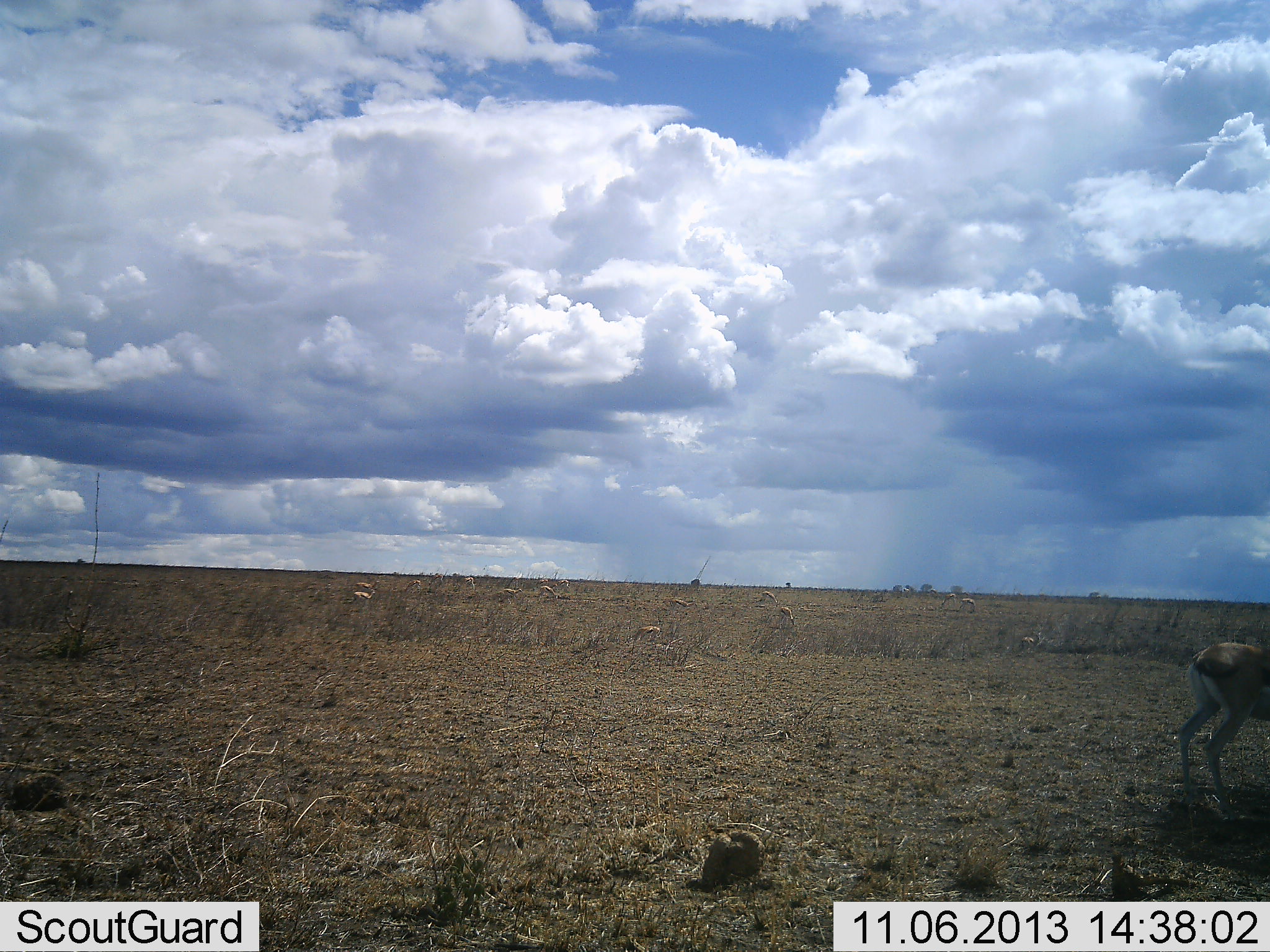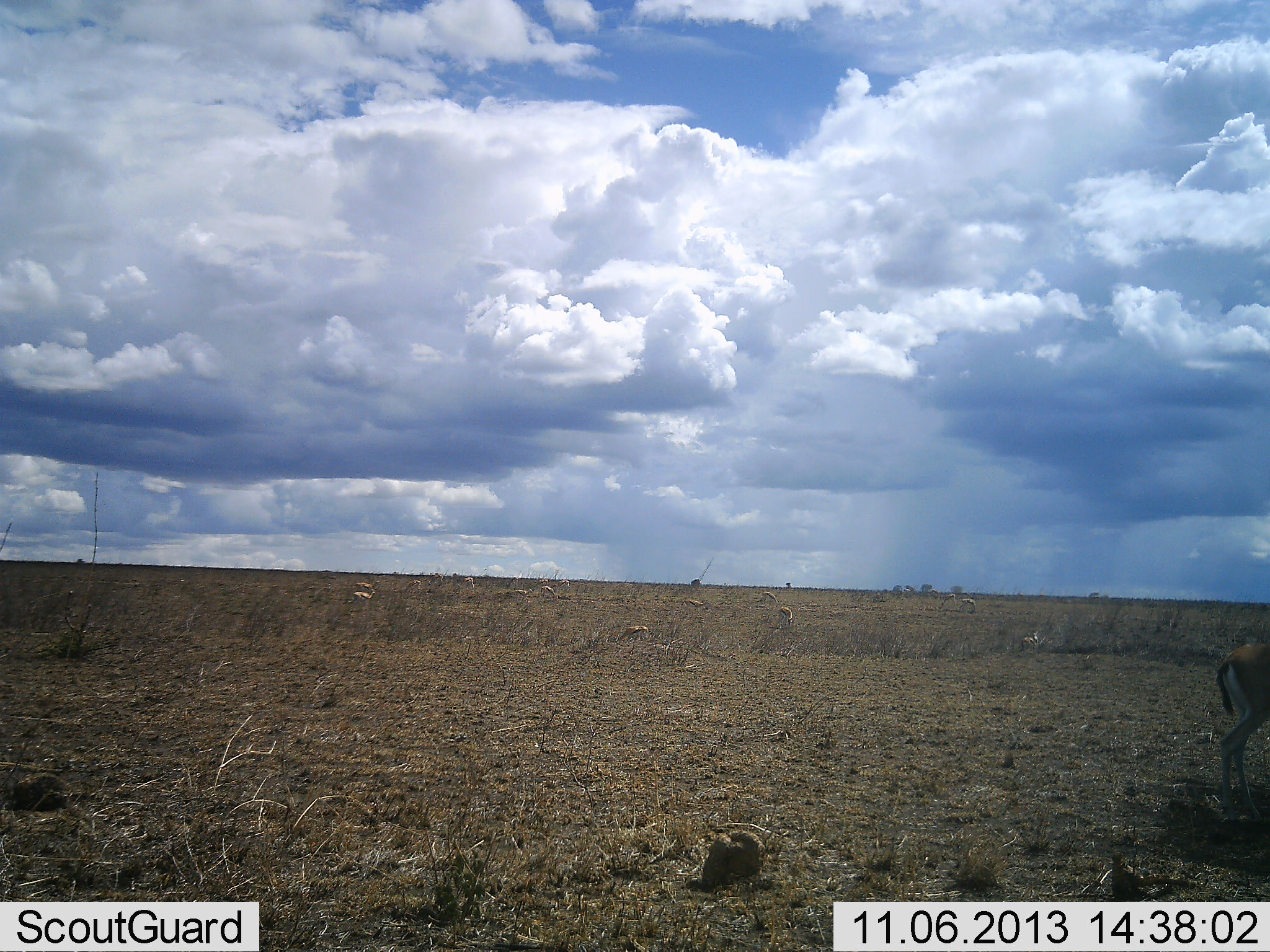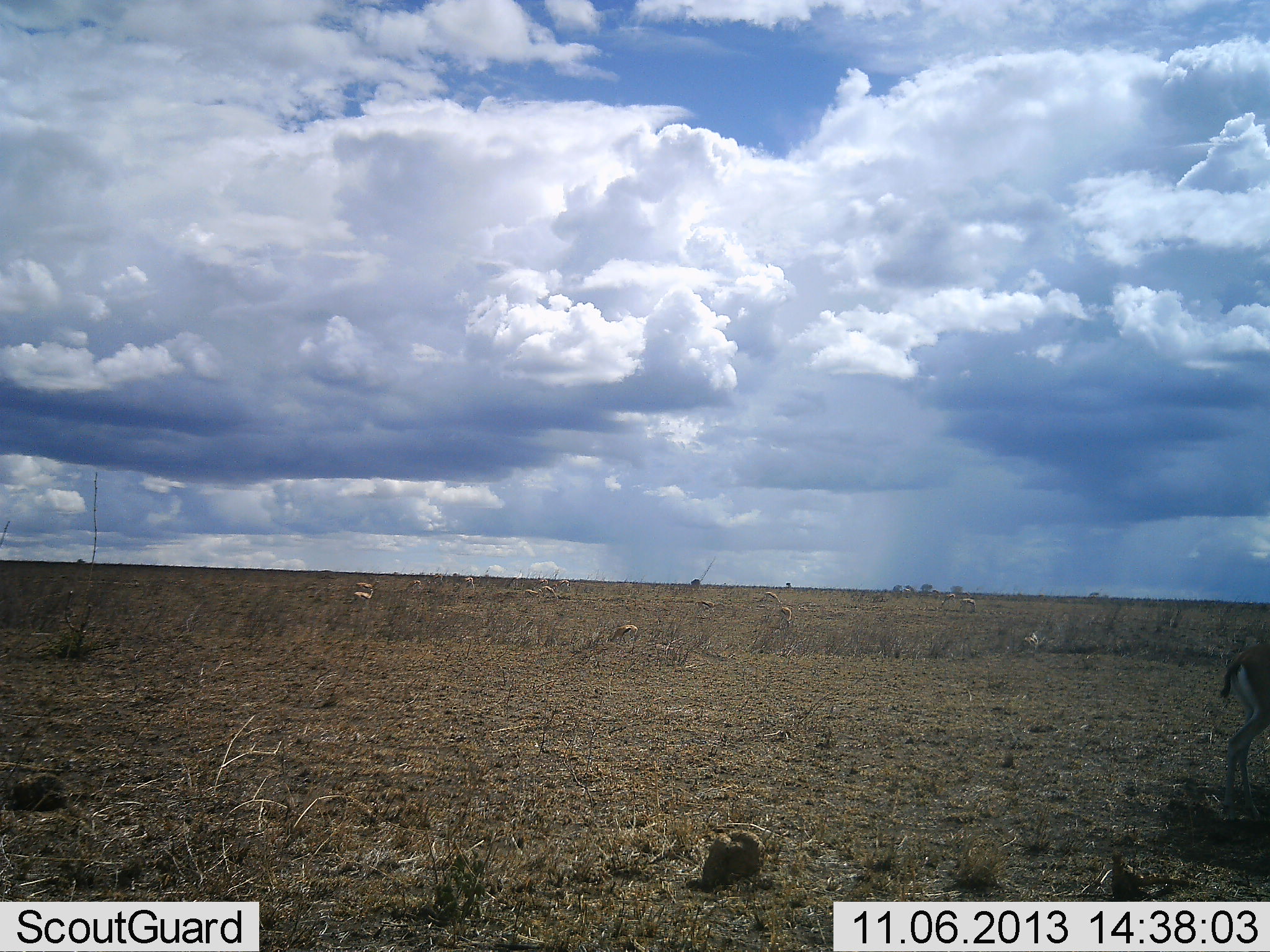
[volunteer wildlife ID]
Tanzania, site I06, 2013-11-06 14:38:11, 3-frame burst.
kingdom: Animalia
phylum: Chordata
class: Mammalia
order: Artiodactyla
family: Bovidae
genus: Eudorcas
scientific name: Eudorcas thomsonii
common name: thomson's gazelle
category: gazellethomsons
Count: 11-50.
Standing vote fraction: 57%.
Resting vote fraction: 10%.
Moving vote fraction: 48%.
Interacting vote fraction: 0%.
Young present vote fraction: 0%.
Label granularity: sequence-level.